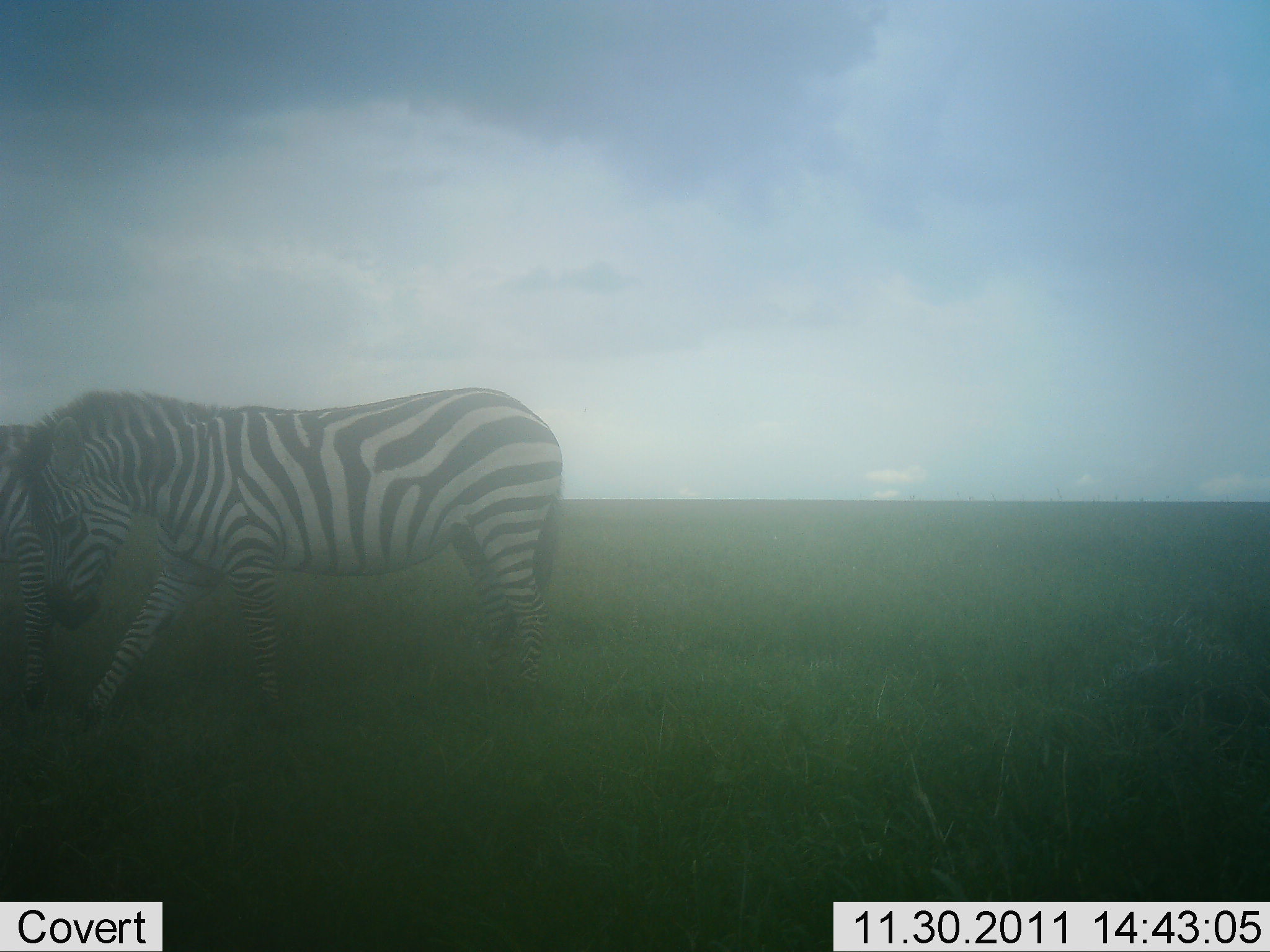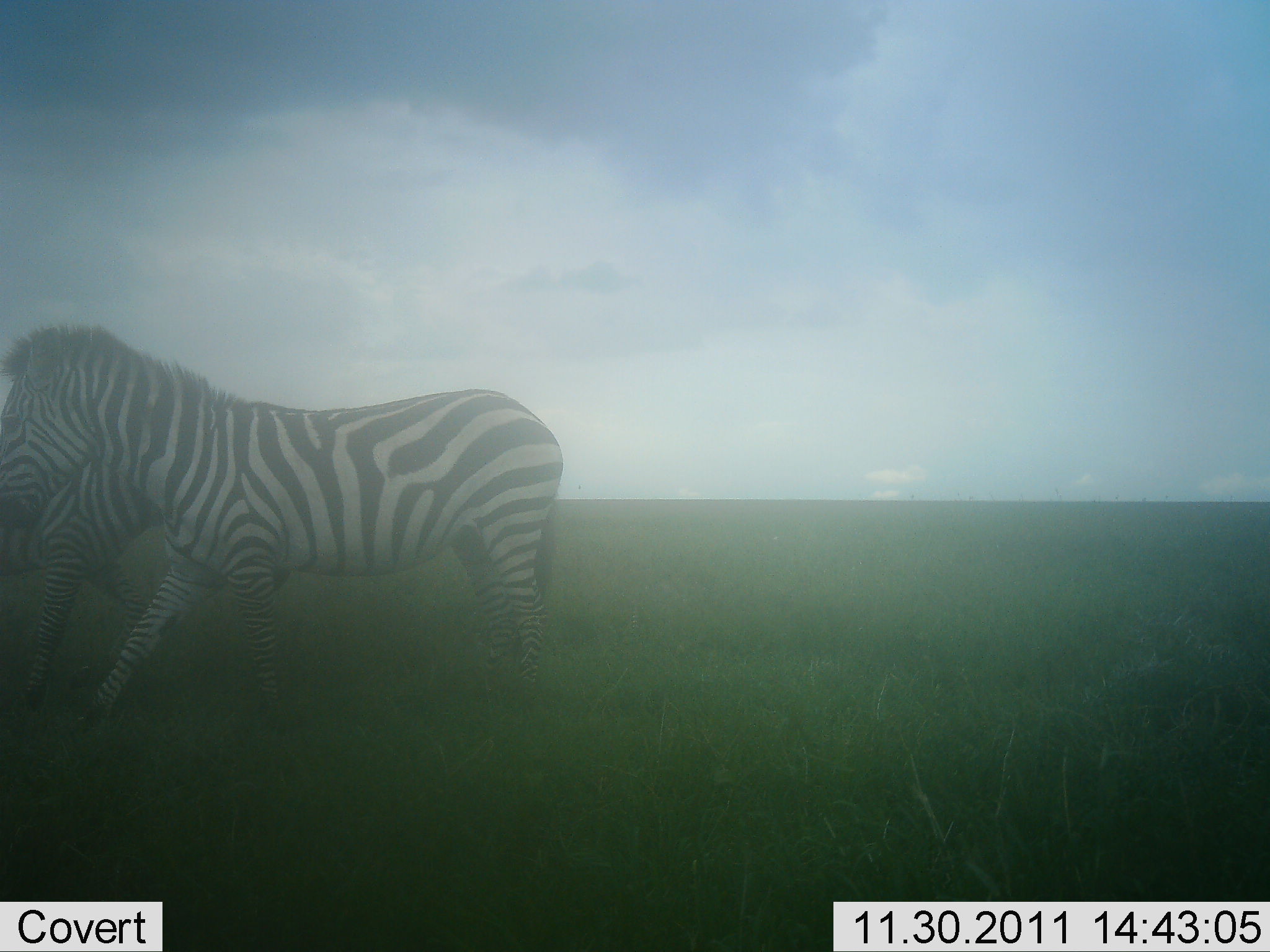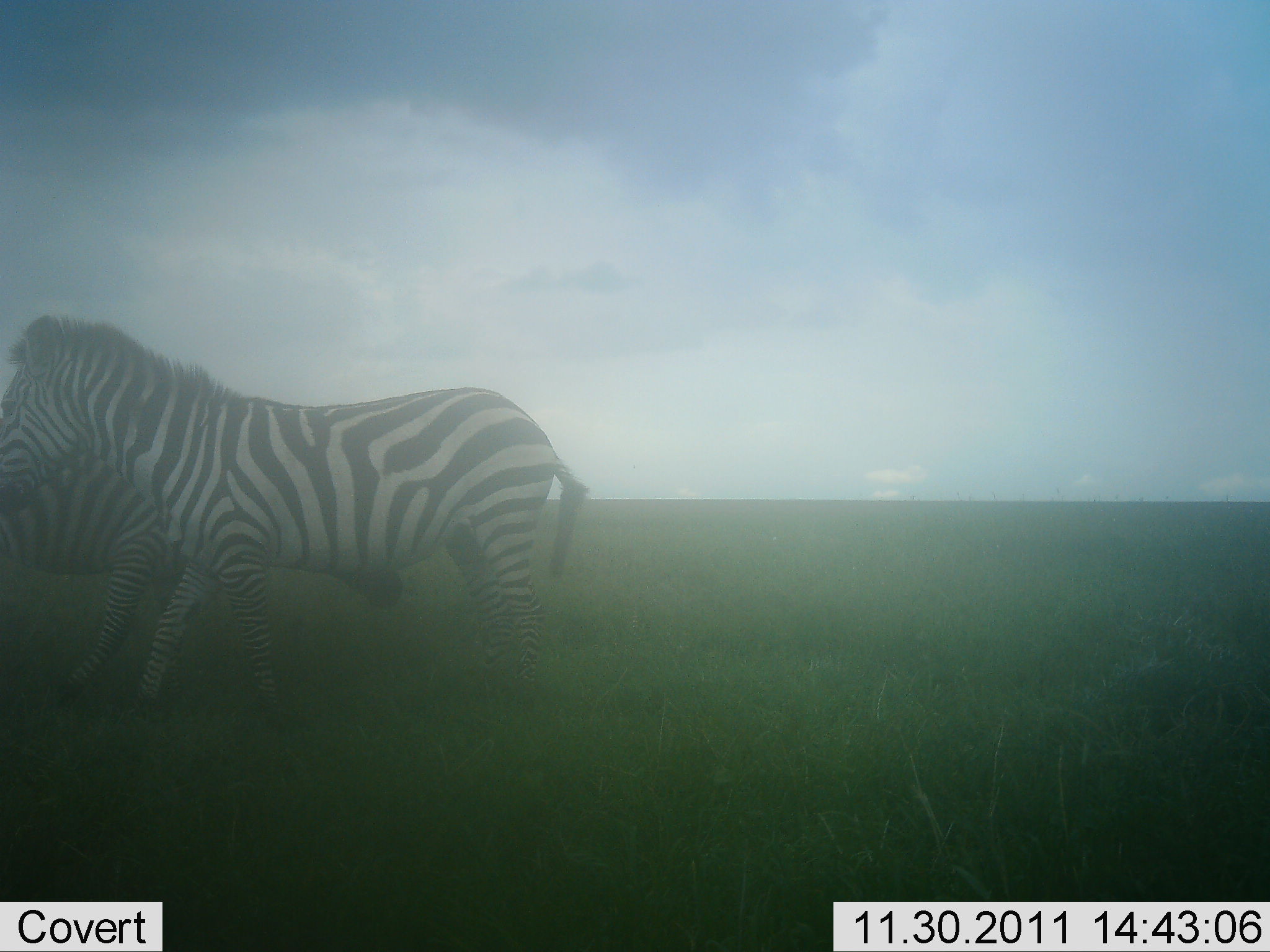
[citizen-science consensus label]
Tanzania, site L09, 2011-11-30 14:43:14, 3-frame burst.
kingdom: Animalia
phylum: Chordata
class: Mammalia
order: Perissodactyla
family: Equidae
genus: Equus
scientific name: Equus quagga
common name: plains zebra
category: zebra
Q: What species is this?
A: Zebra (plains zebra) (Equus quagga).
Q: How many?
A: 2.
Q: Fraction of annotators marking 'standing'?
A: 25%.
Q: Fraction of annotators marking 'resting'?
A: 0%.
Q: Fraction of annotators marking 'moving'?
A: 67%.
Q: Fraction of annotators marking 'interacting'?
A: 33%.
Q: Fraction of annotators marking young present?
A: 0%.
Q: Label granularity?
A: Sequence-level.